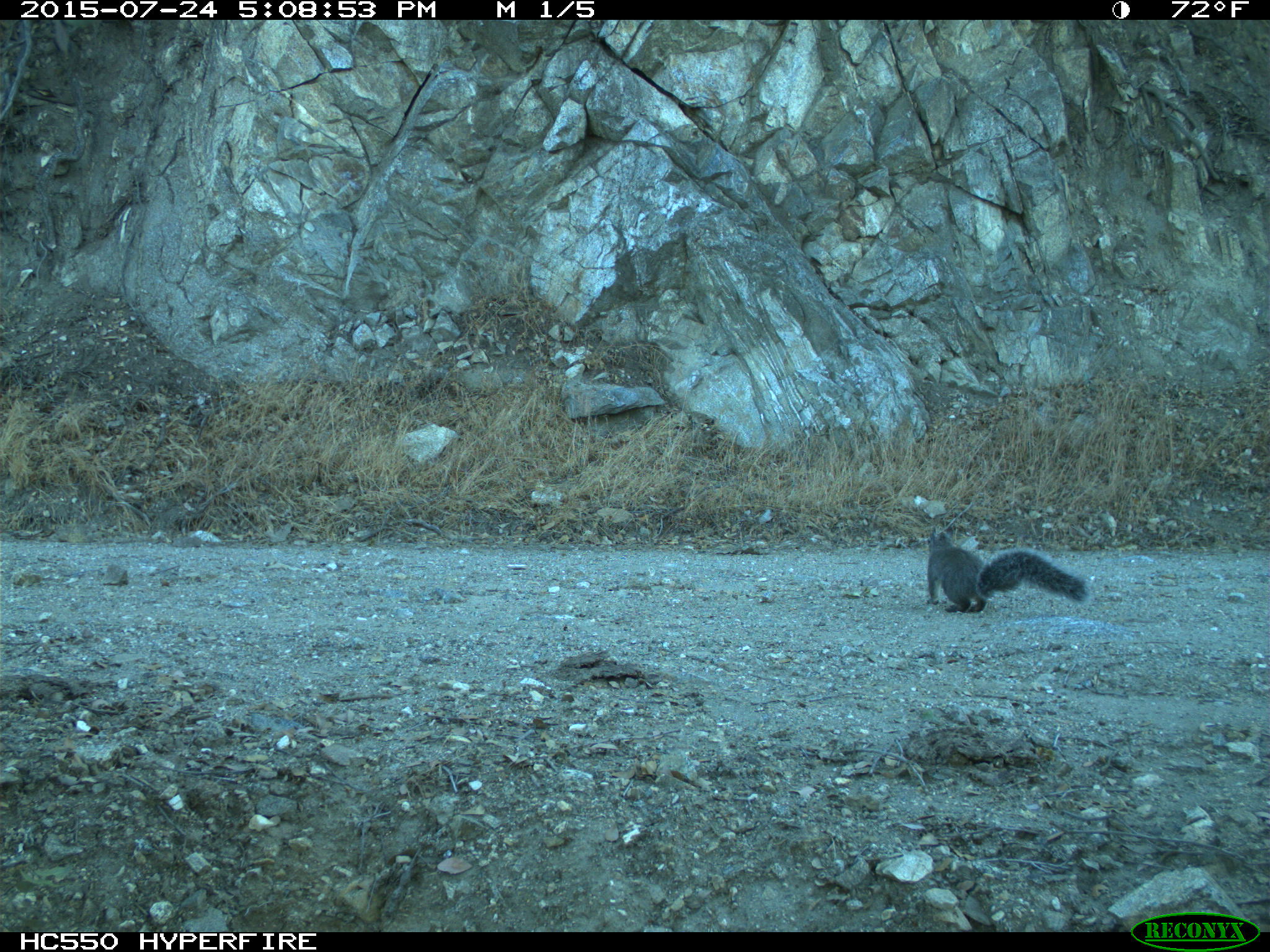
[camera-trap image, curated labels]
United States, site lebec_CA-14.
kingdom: Animalia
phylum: Chordata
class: Mammalia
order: Rodentia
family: Sciuridae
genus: Sciurus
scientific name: Sciurus carolinensis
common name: eastern gray squirrel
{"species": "Sciurus carolinensis (eastern gray squirrel)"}